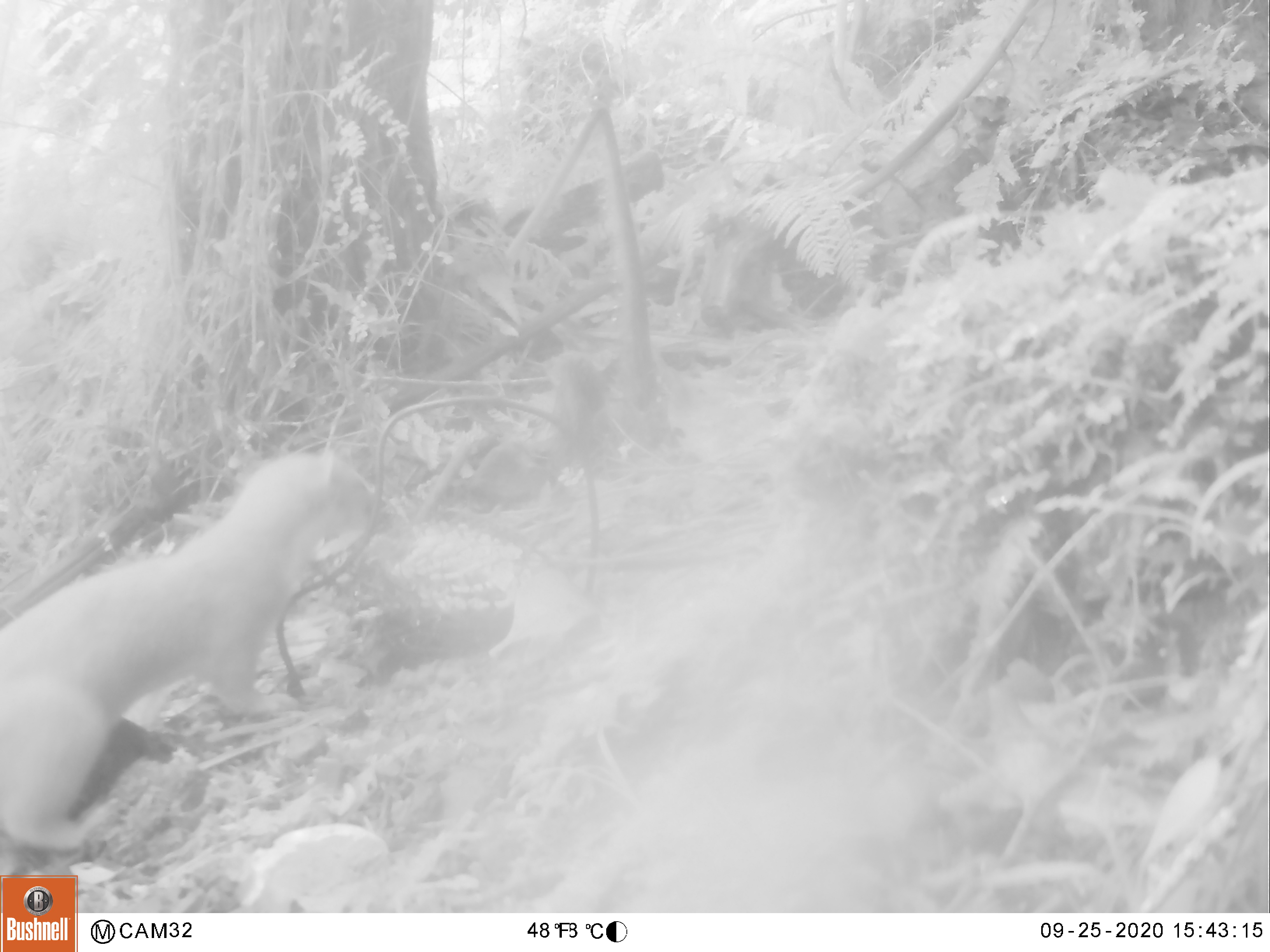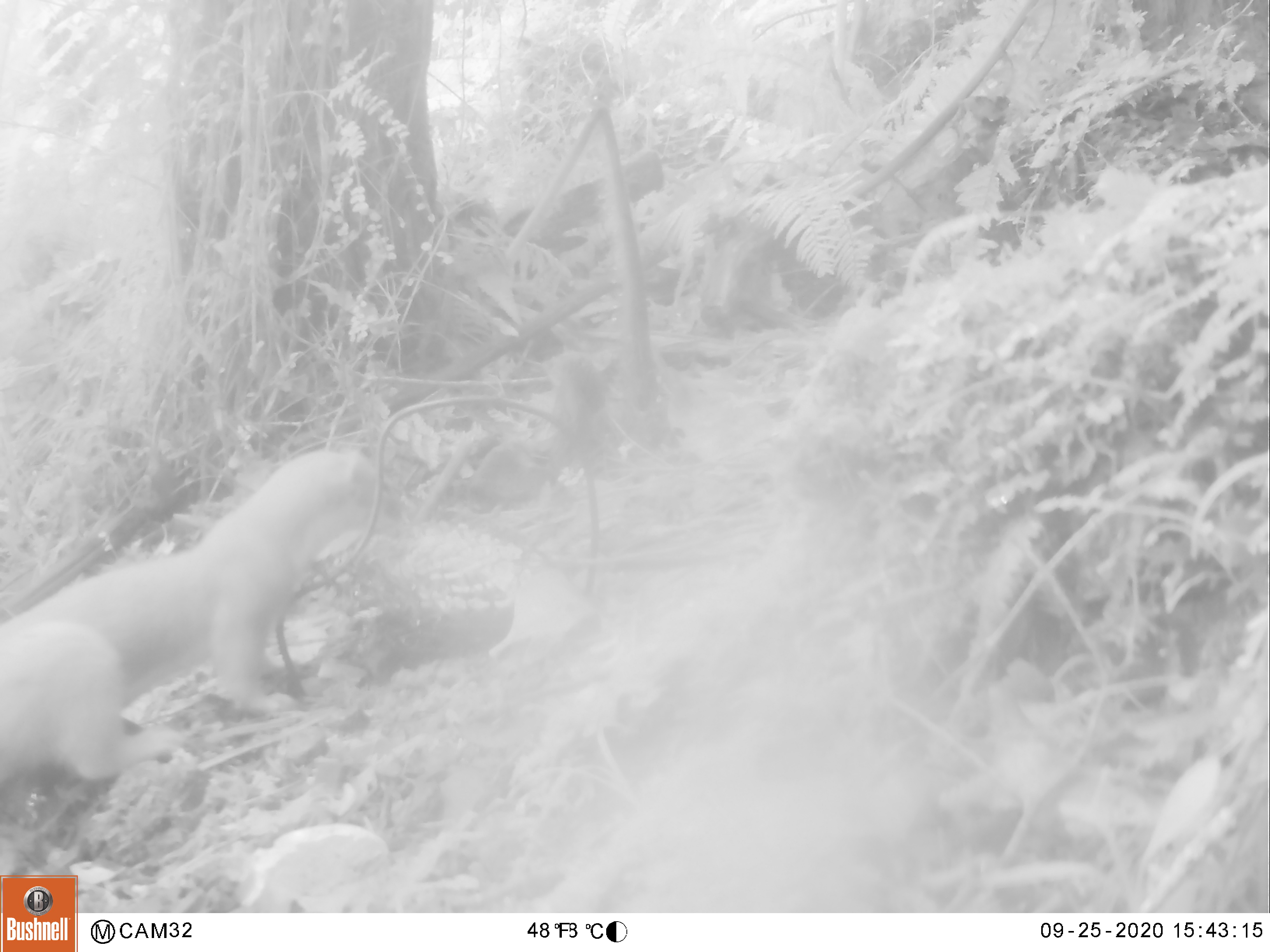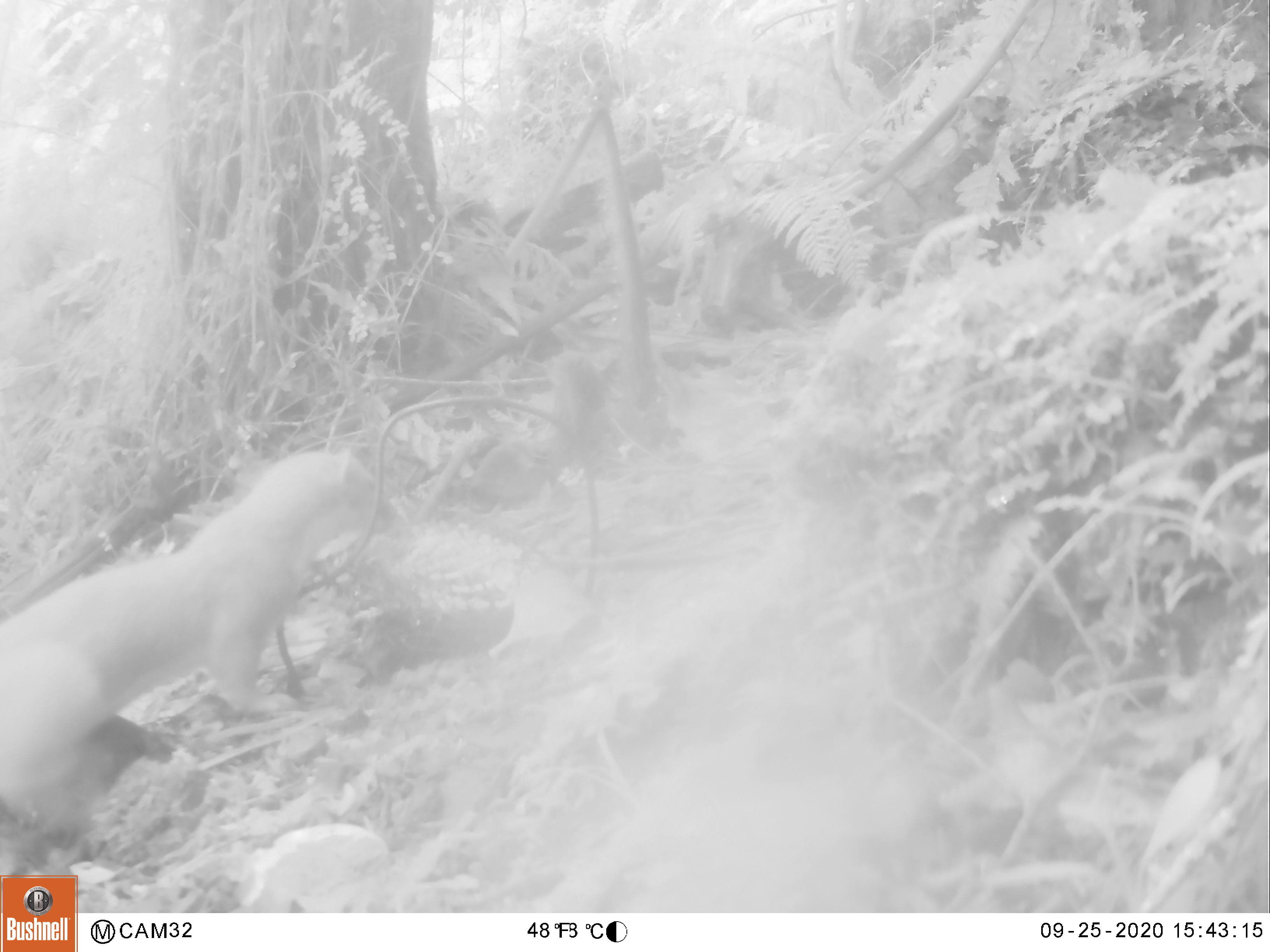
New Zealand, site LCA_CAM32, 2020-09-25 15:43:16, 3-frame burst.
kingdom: Animalia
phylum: Chordata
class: Mammalia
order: Carnivora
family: Mustelidae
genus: Mustela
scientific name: Mustela erminea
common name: stoat